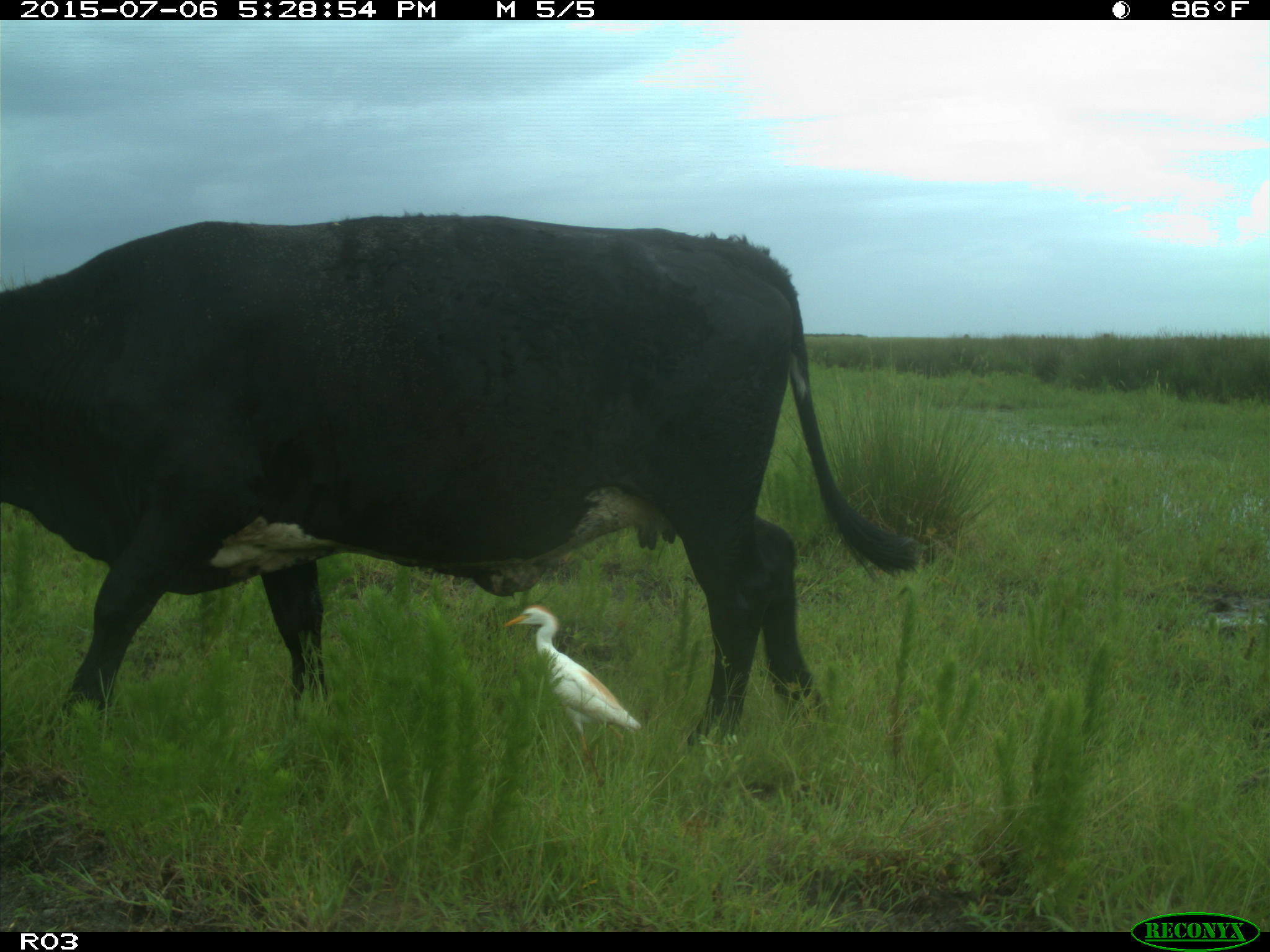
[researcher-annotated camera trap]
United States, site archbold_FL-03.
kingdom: Animalia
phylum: Chordata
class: Mammalia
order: Artiodactyla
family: Bovidae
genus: Bos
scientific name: Bos taurus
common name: domestic cow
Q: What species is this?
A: Bos taurus (domestic cow).